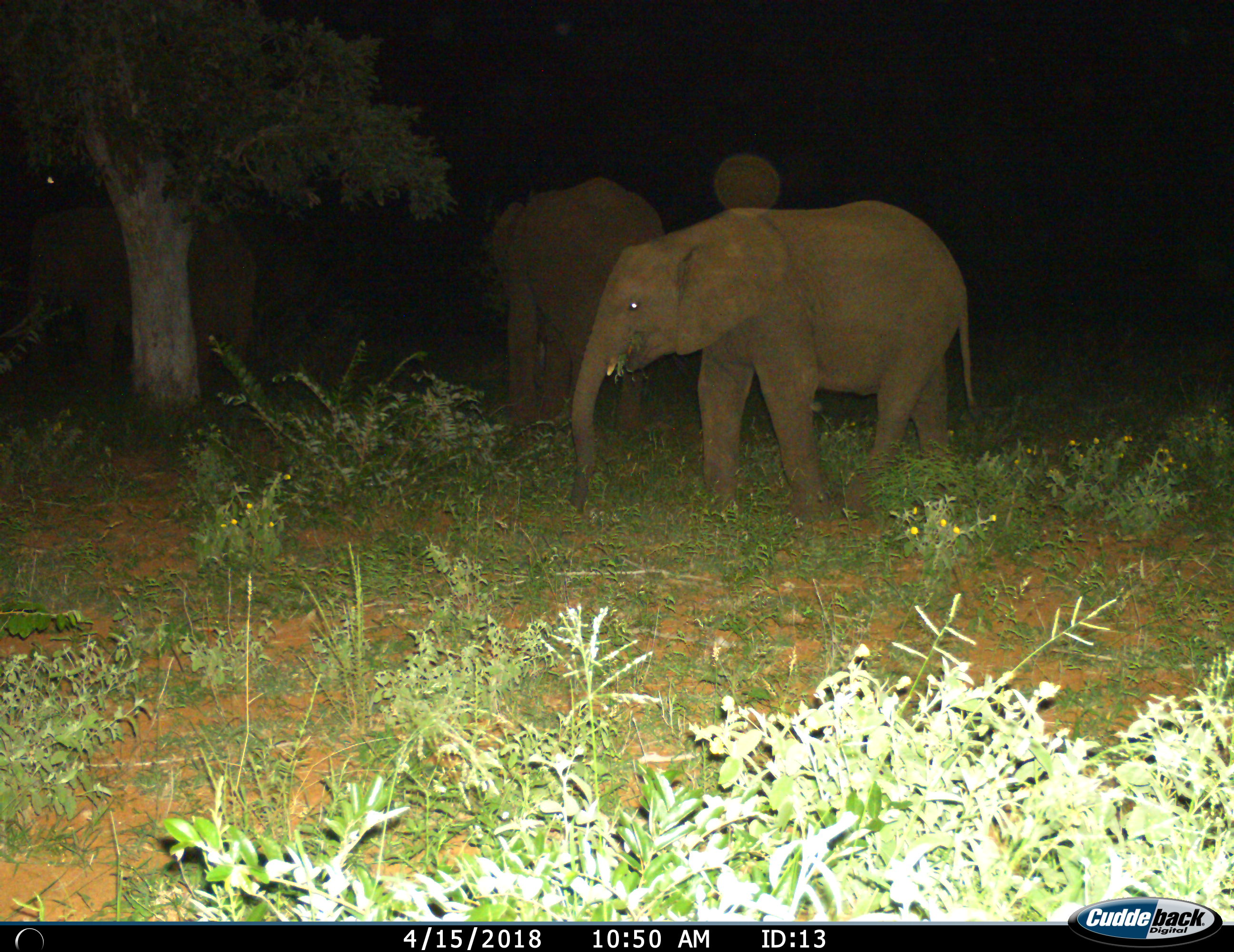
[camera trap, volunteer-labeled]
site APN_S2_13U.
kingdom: Animalia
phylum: Chordata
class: Mammalia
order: Proboscidea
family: Elephantidae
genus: Loxodonta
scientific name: Loxodonta africana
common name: african bush elephant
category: elephant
Elephant (african bush elephant) (Loxodonta africana), count 3. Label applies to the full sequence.